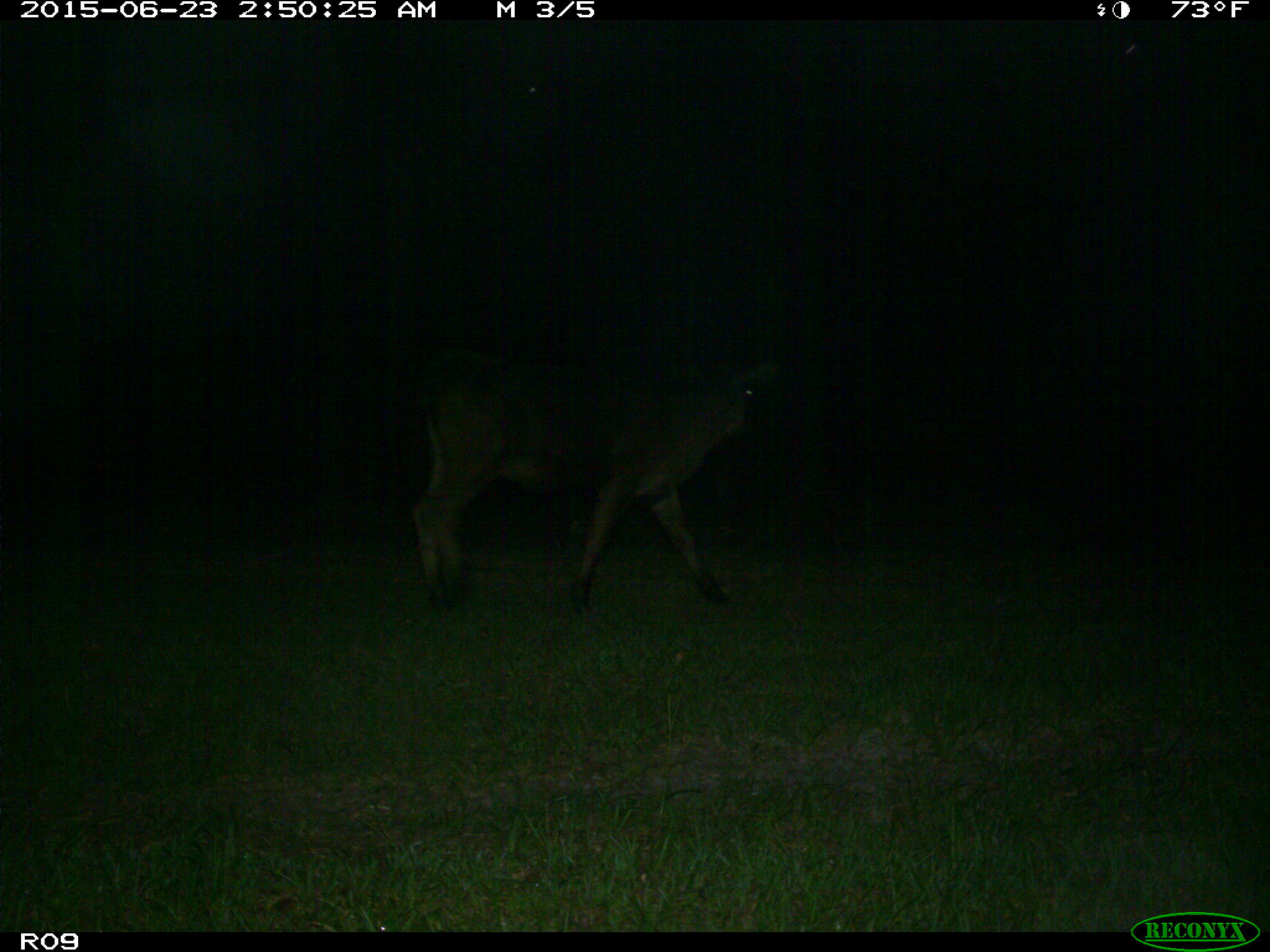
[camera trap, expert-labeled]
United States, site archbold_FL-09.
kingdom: Animalia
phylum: Chordata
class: Mammalia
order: Artiodactyla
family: Bovidae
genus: Bos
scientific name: Bos taurus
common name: domestic cow